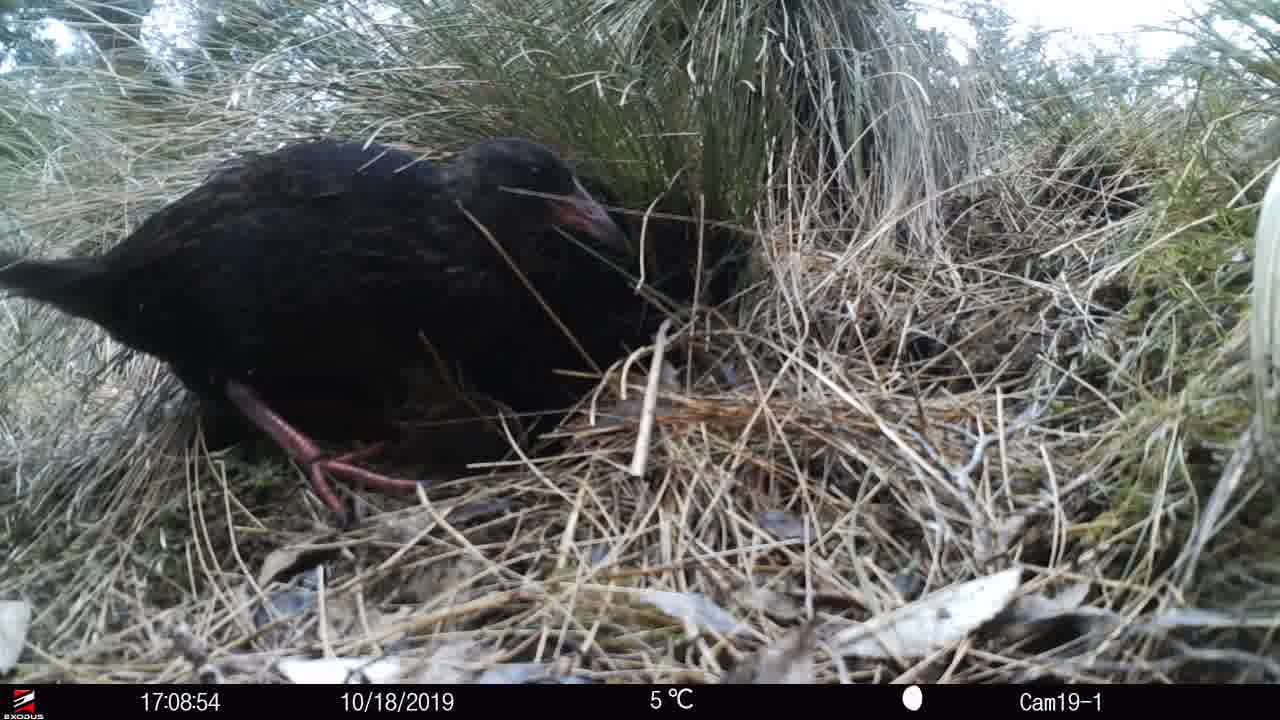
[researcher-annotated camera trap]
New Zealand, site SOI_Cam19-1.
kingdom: Animalia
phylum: Chordata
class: Aves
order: Gruiformes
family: Rallidae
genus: Gallirallus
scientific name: Gallirallus australis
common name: weka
Weka (Gallirallus australis).